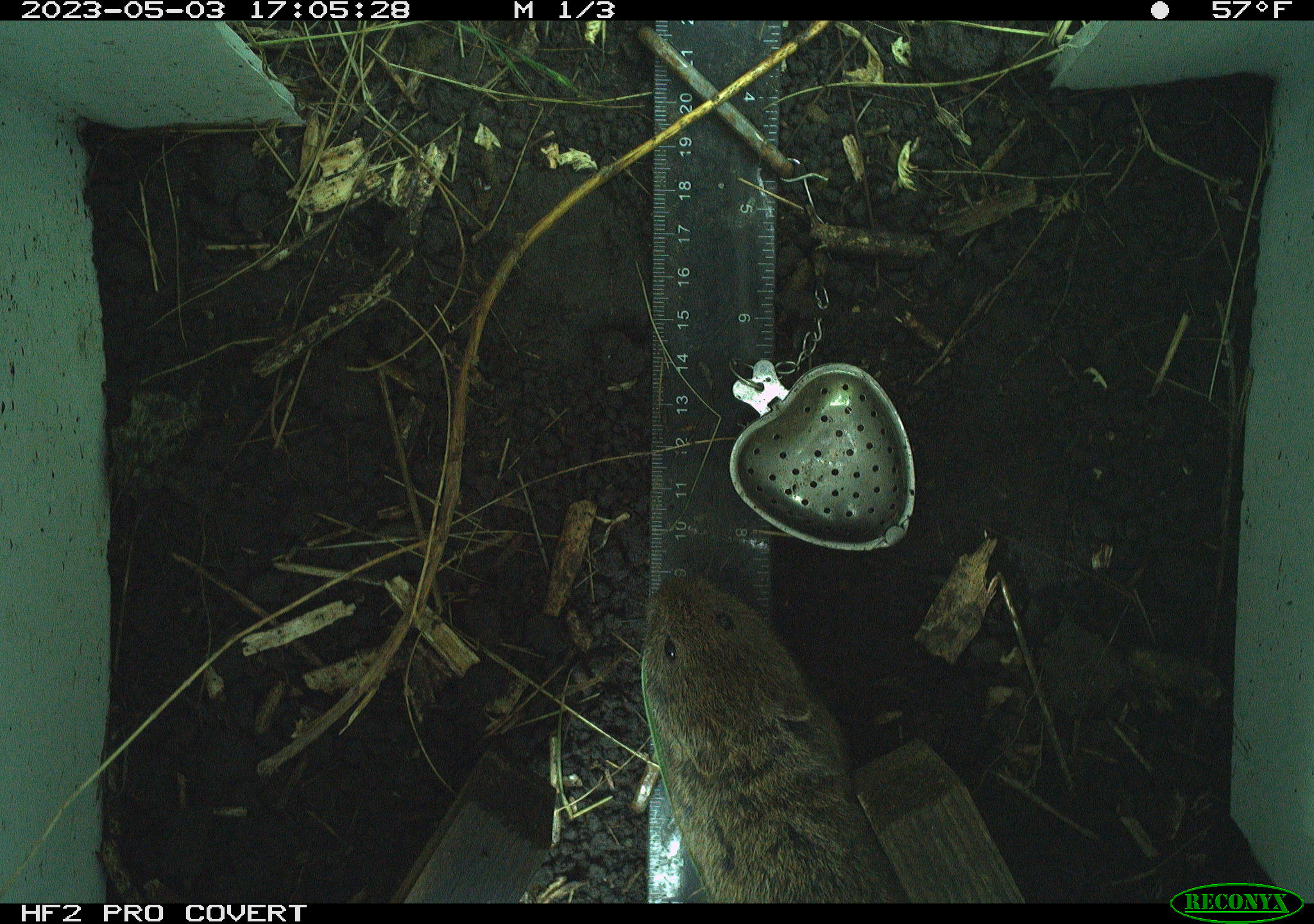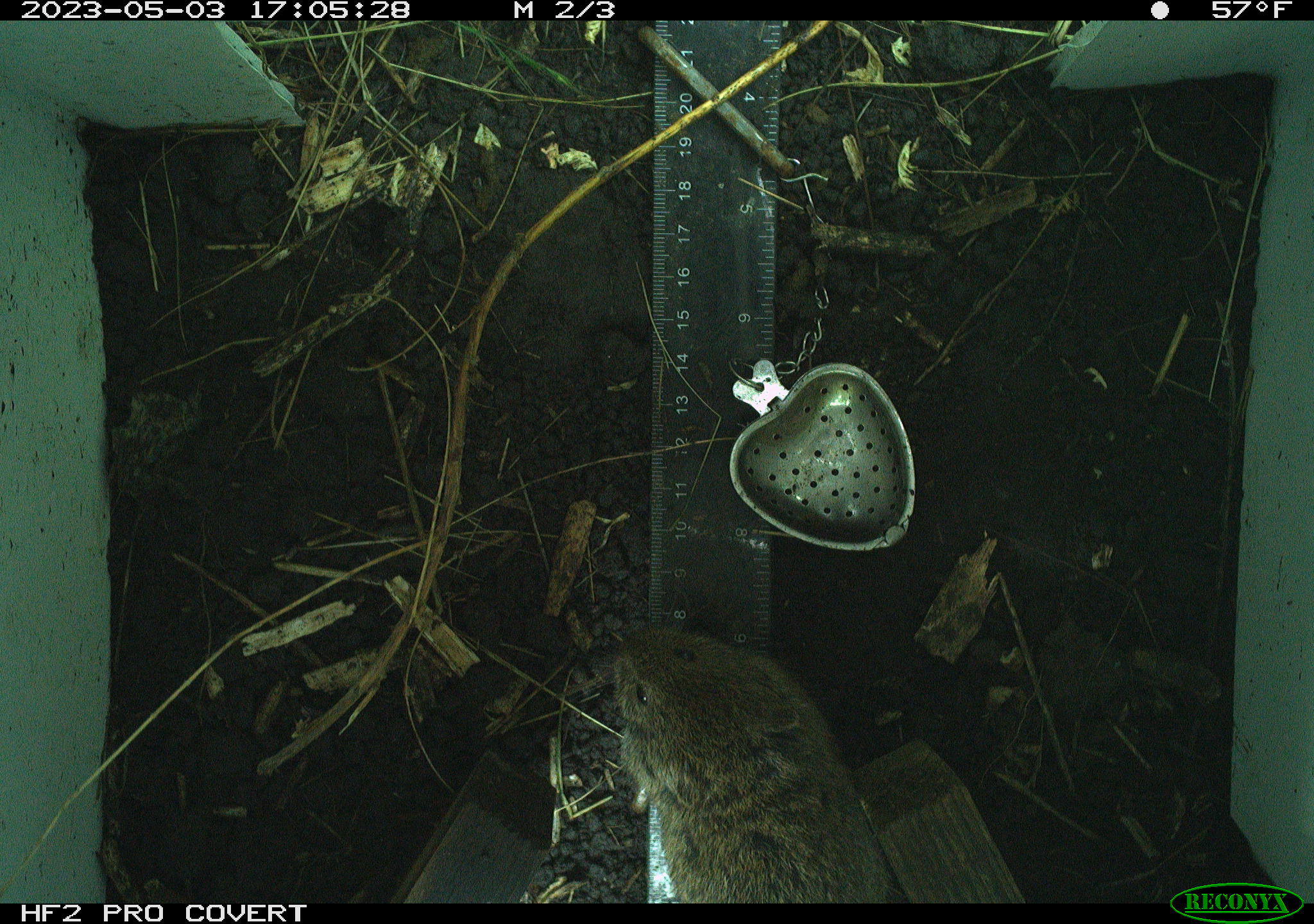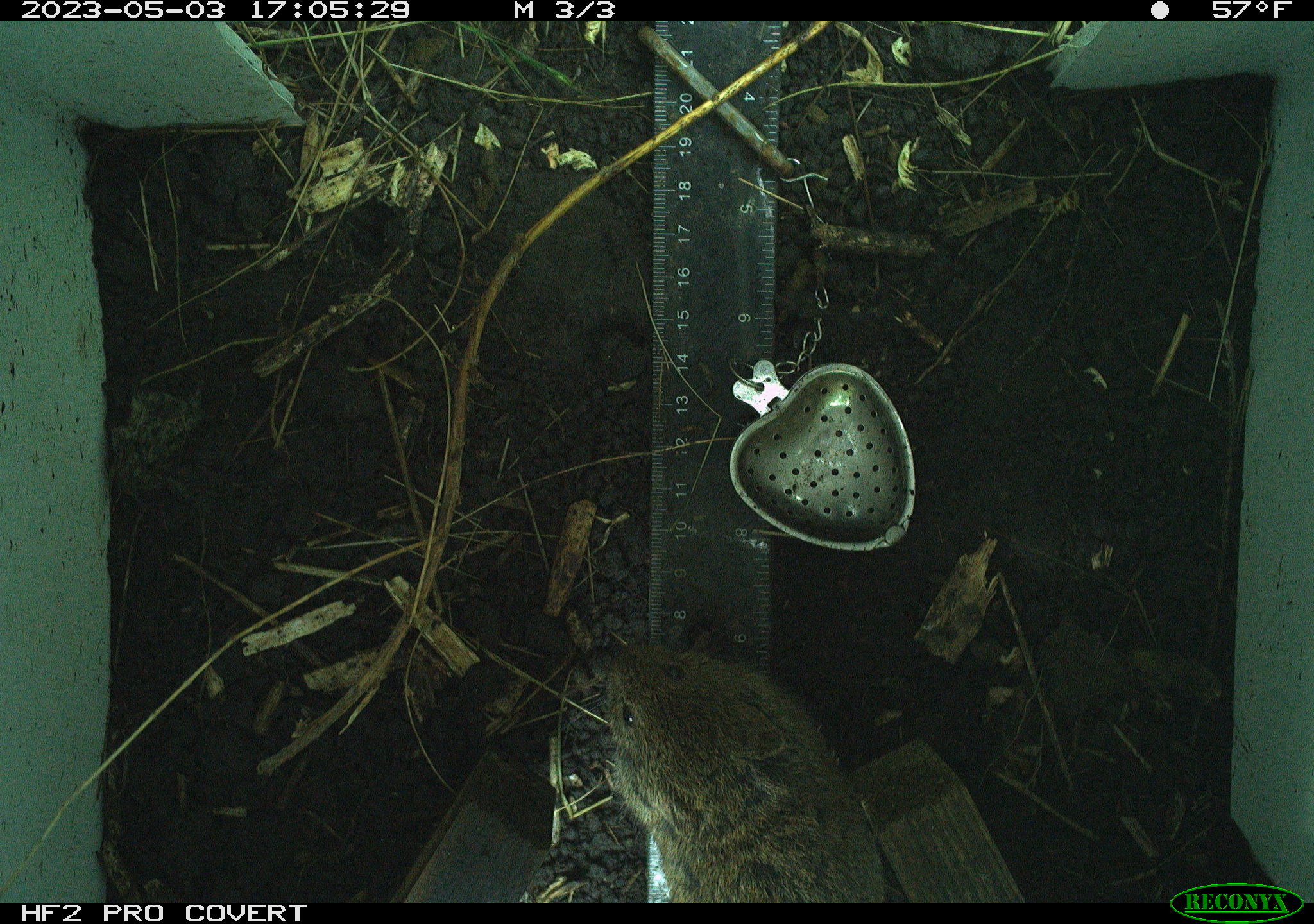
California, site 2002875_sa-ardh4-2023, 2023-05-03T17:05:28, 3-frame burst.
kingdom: Animalia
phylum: Chordata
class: Mammalia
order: Rodentia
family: Cricetidae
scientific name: Arvicolinae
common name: voles, lemmings, and muskrats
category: arvicolinae subfamily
Arvicolinae subfamily (voles, lemmings, and muskrats) (Arvicolinae).